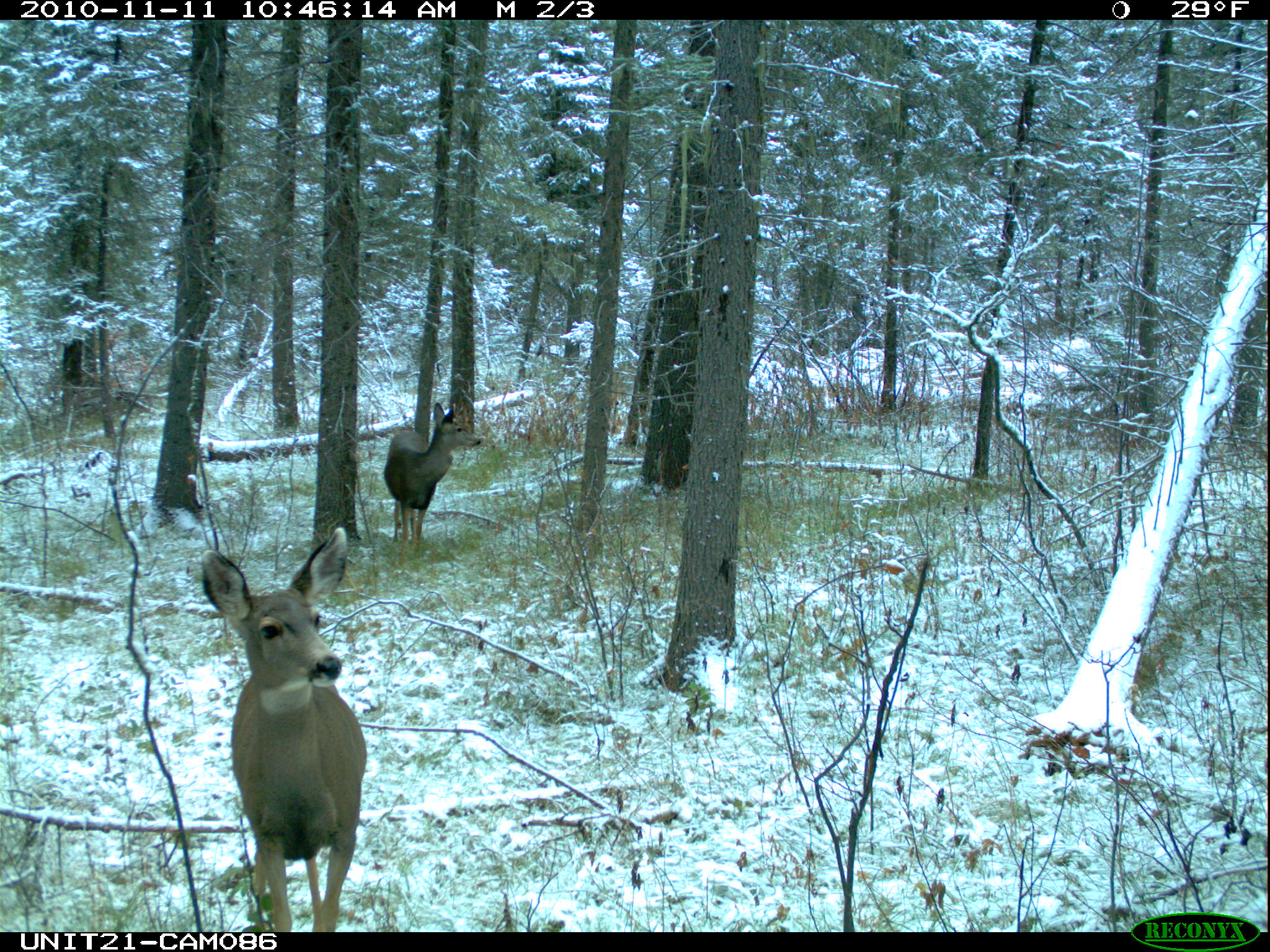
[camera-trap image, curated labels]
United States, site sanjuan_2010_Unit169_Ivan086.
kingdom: Animalia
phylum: Chordata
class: Mammalia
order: Artiodactyla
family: Cervidae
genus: Odocoileus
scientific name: Odocoileus hemionus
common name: mule deer